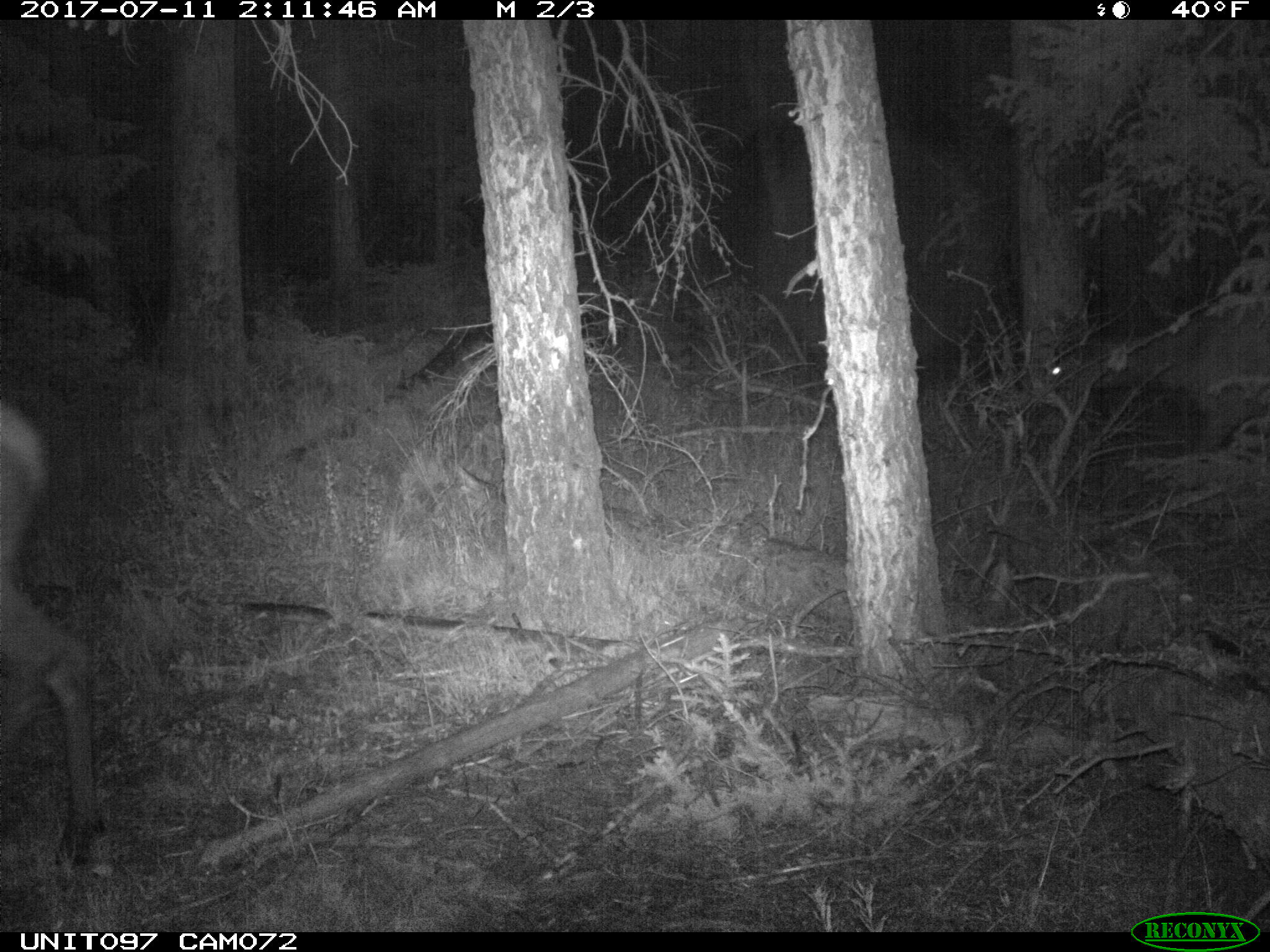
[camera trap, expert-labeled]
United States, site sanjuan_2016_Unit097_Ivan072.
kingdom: Animalia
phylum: Chordata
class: Mammalia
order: Artiodactyla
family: Cervidae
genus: Cervus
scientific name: Cervus elaphus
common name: red deer